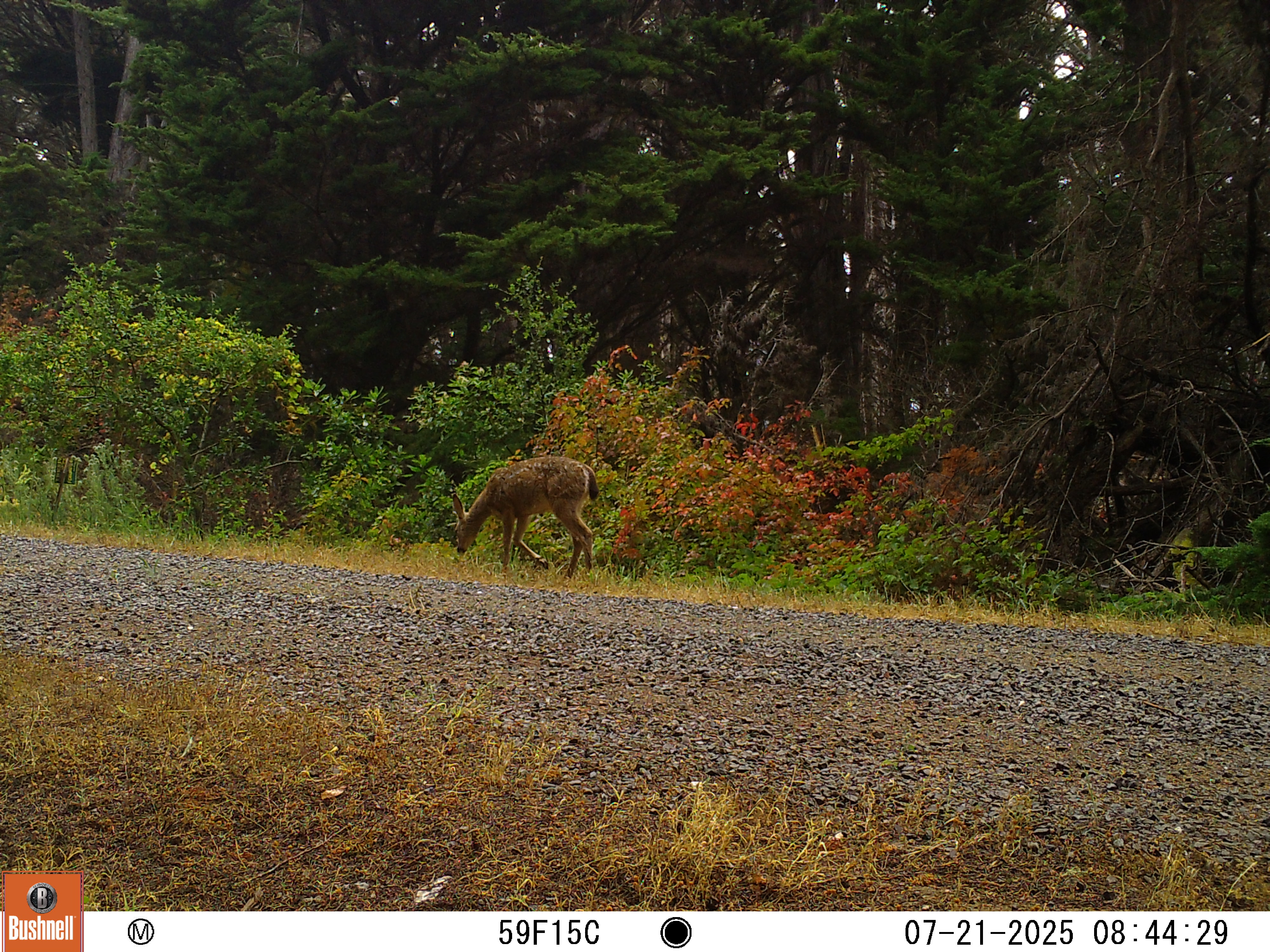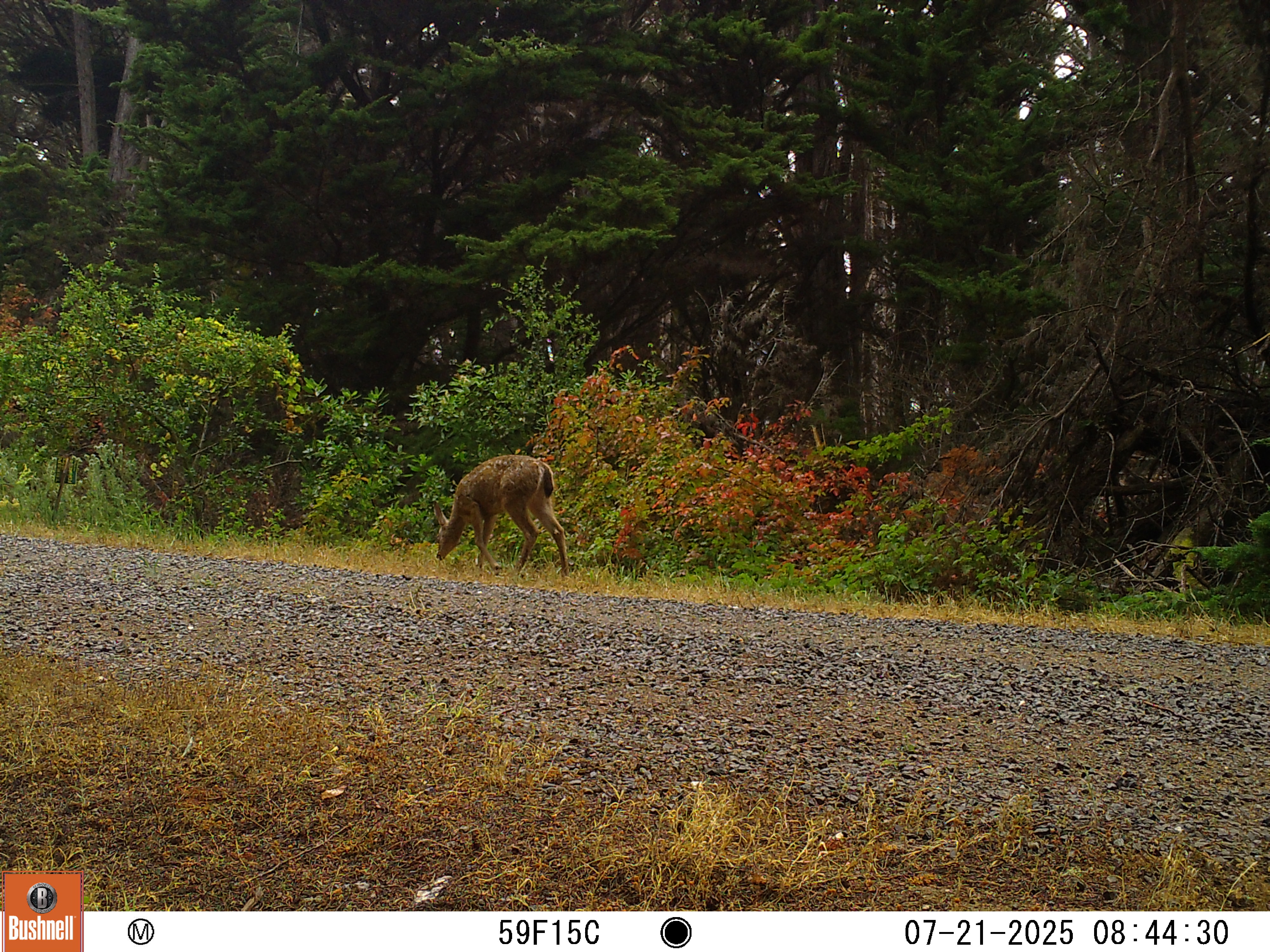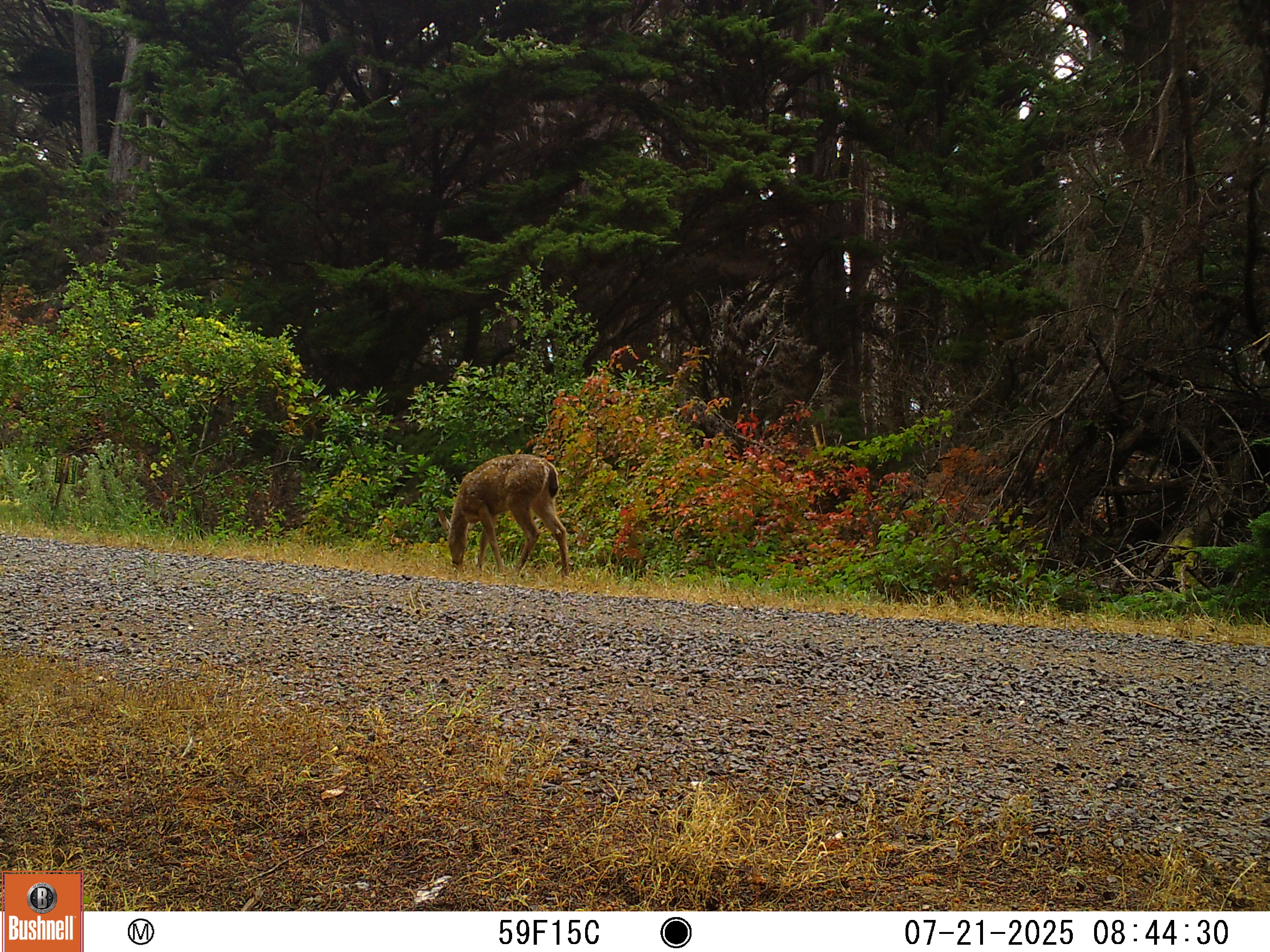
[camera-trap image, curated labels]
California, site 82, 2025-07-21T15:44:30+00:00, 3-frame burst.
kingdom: Animalia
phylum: Chordata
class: Mammalia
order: Artiodactyla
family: Cervidae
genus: Odocoileus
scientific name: Odocoileus hemionus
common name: mule deer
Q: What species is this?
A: Mule deer (Odocoileus hemionus).